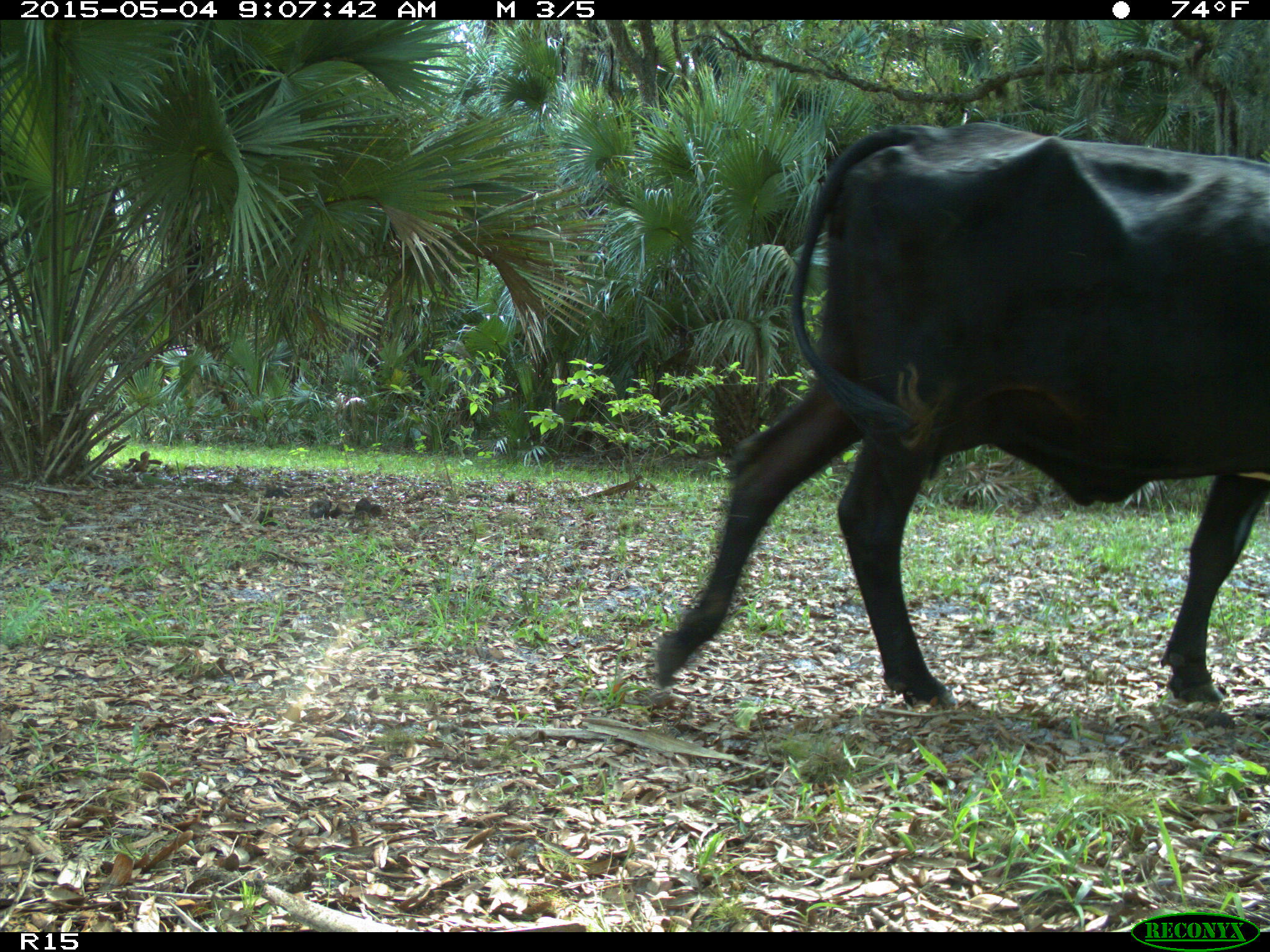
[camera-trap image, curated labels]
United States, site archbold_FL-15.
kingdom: Animalia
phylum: Chordata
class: Mammalia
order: Artiodactyla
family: Bovidae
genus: Bos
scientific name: Bos taurus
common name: domestic cow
Bos taurus (domestic cow).